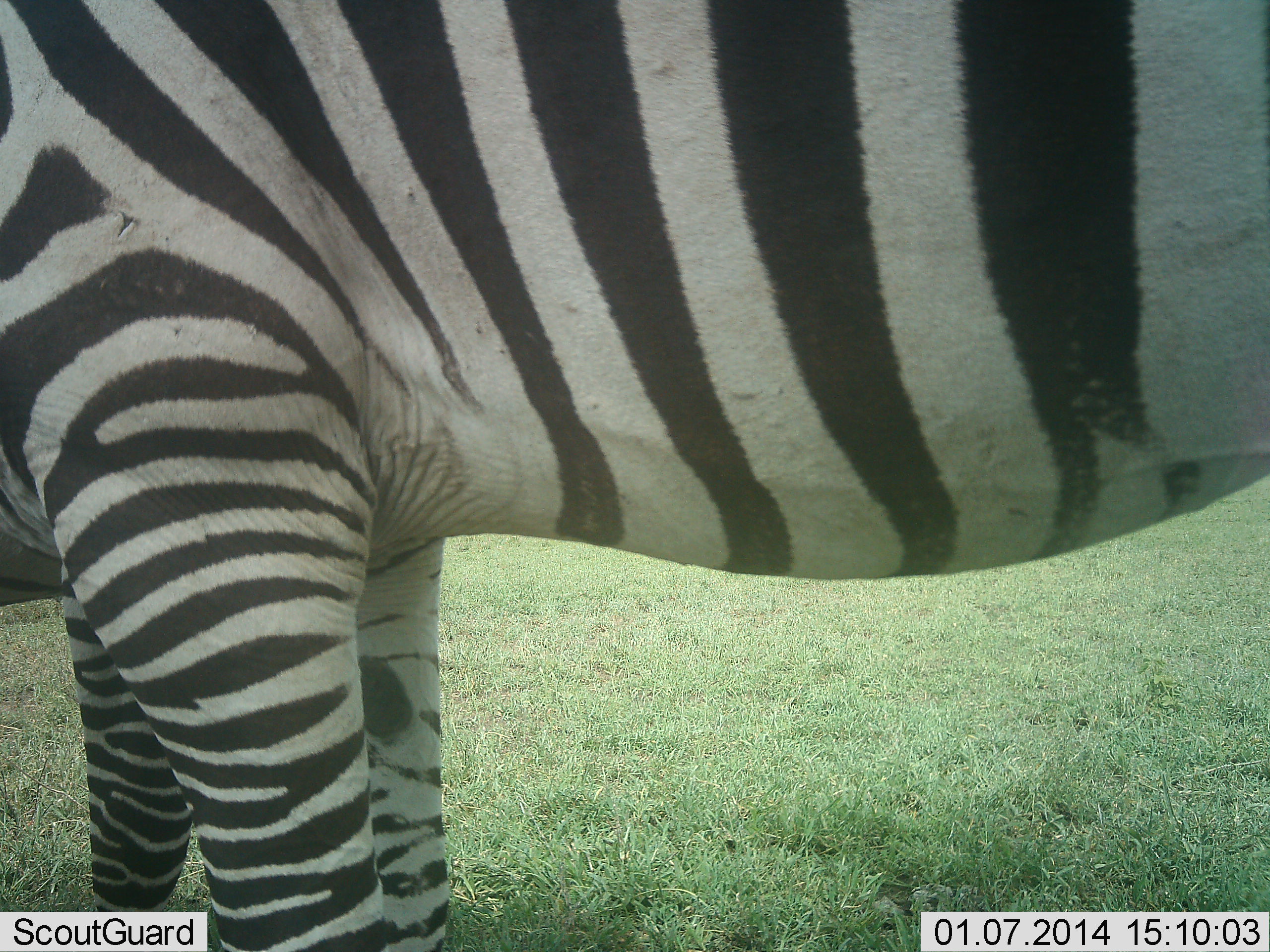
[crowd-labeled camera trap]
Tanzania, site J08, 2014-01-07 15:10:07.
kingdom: Animalia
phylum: Chordata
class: Mammalia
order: Perissodactyla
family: Equidae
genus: Equus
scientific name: Equus quagga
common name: plains zebra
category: zebra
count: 2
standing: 96%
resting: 4%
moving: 0%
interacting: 0%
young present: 0%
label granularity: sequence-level